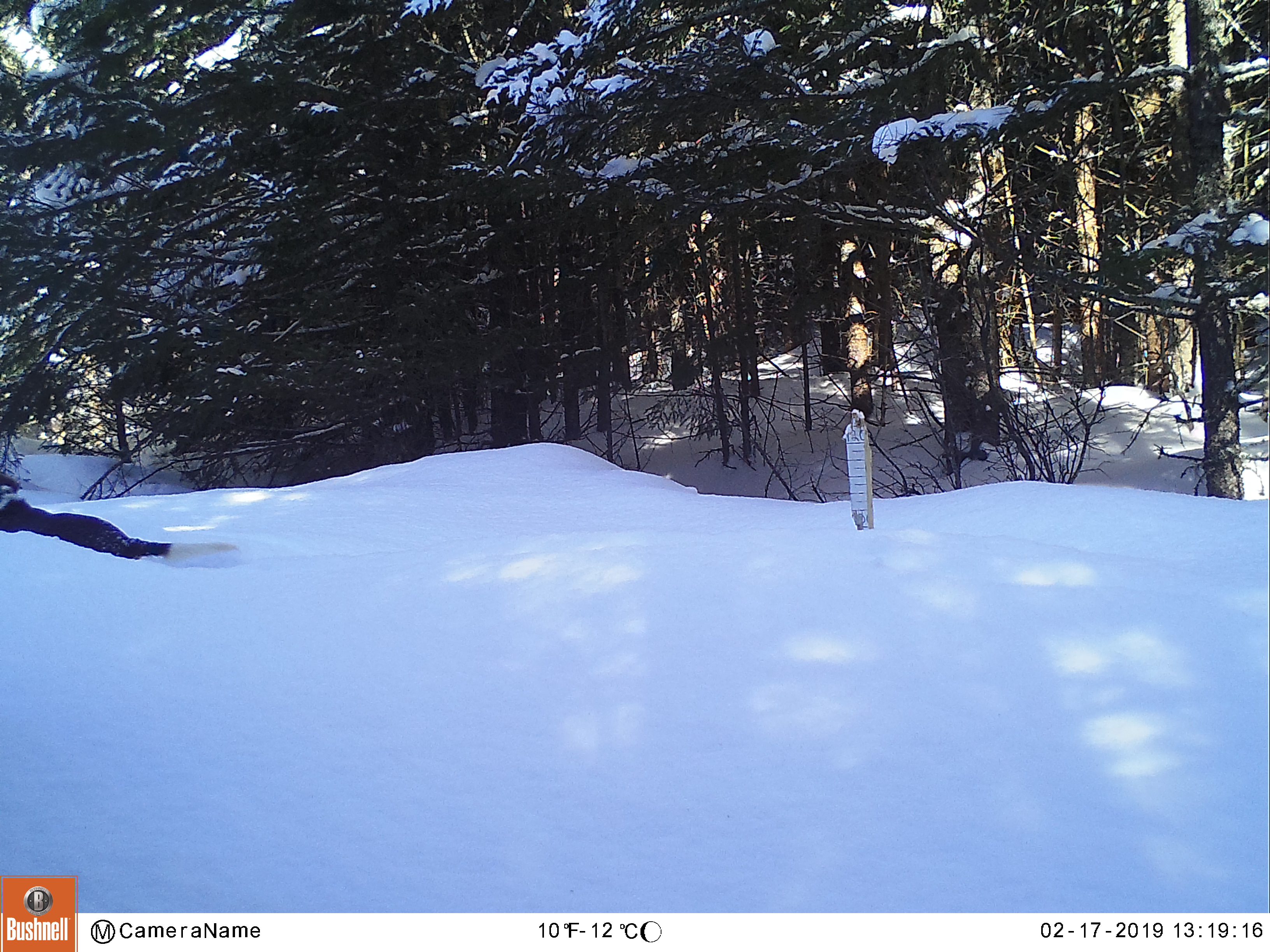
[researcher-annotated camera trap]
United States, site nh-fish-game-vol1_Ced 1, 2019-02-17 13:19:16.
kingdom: Animalia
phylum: Chordata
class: Mammalia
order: Carnivora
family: Canidae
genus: Canis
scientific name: Canis familiaris familiaris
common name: domestic dog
Domestic dog (Canis familiaris familiaris).